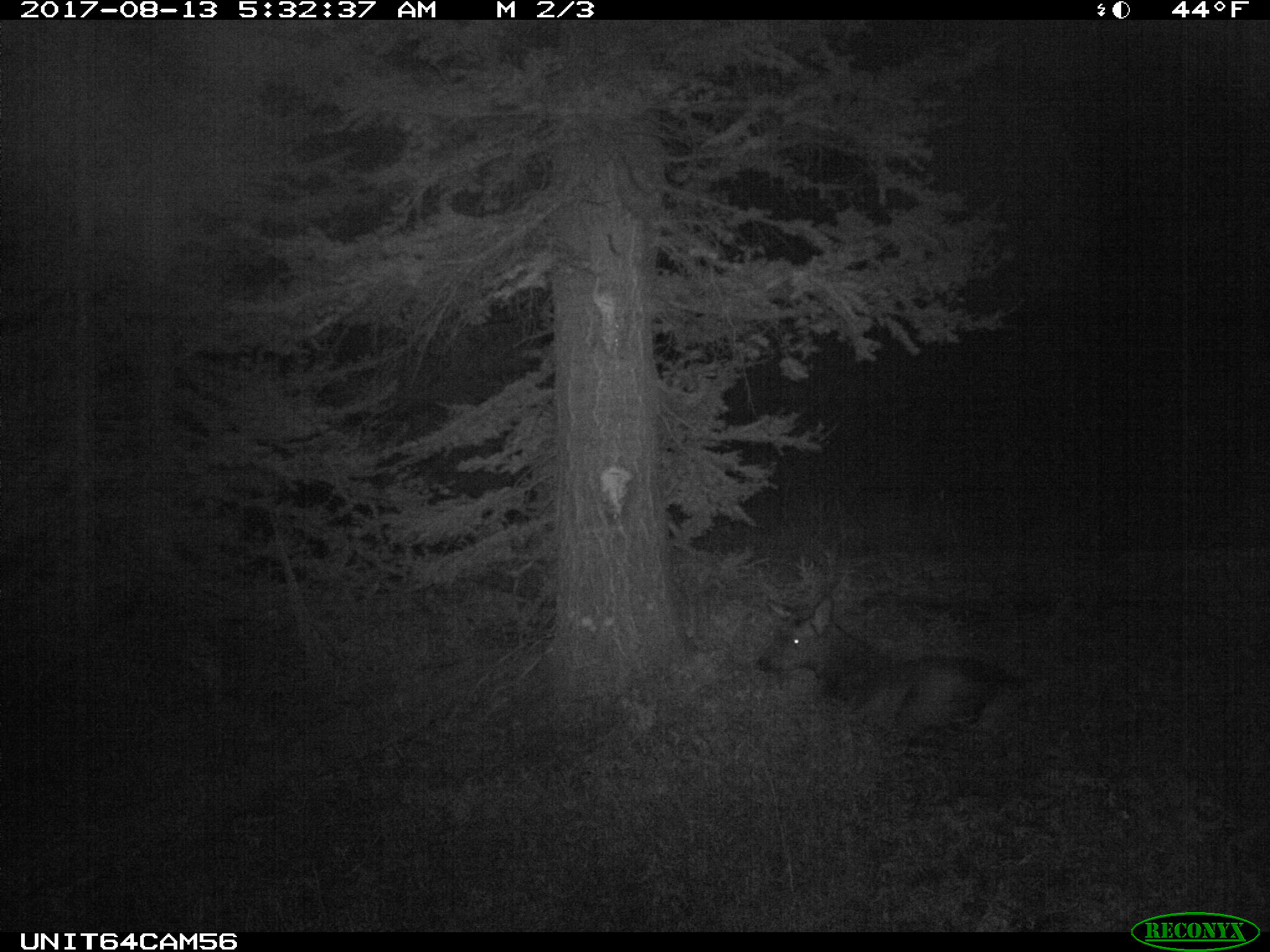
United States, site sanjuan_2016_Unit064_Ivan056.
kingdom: Animalia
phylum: Chordata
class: Mammalia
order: Artiodactyla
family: Cervidae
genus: Cervus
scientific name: Cervus elaphus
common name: red deer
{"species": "Cervus elaphus (red deer)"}